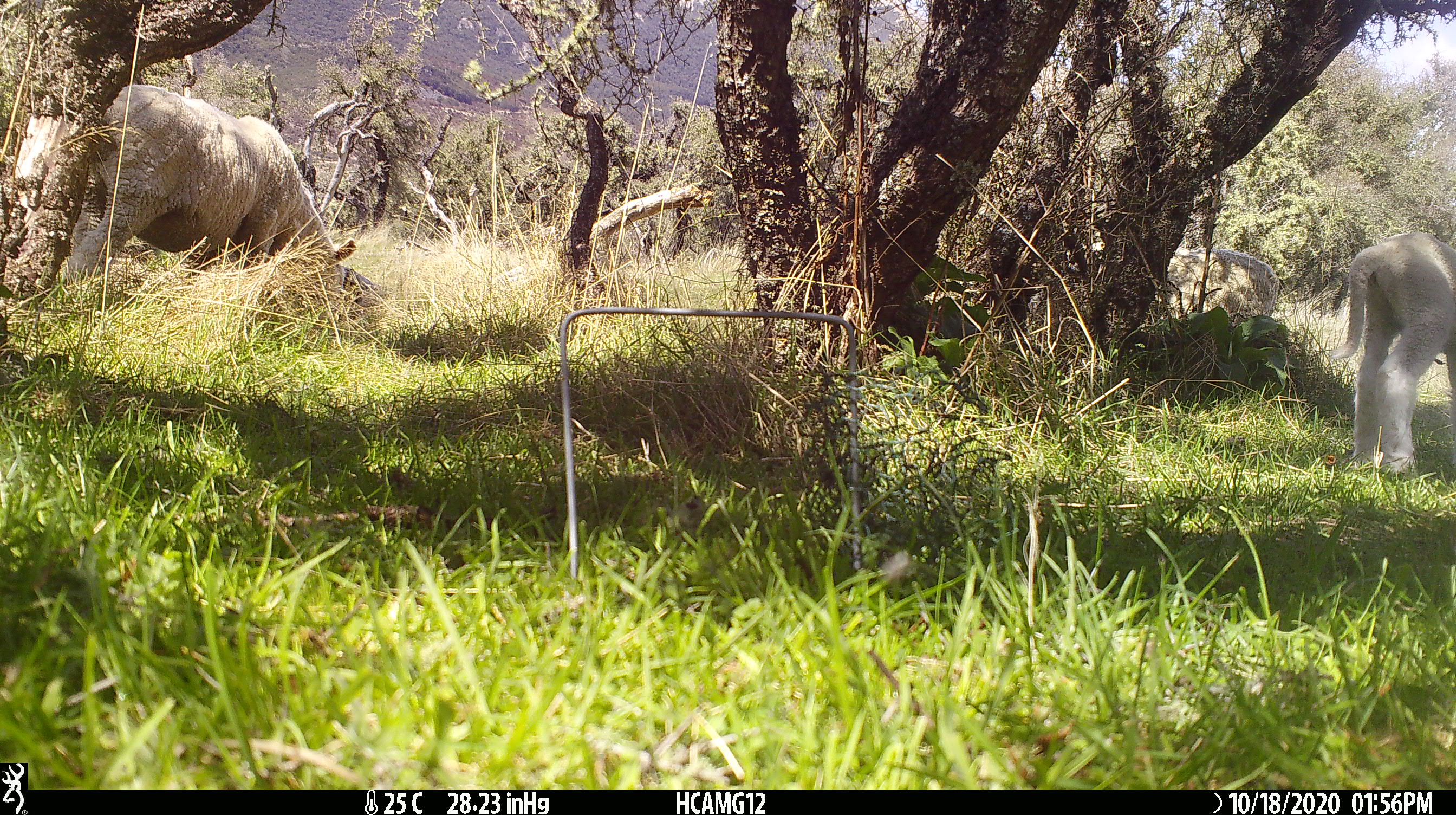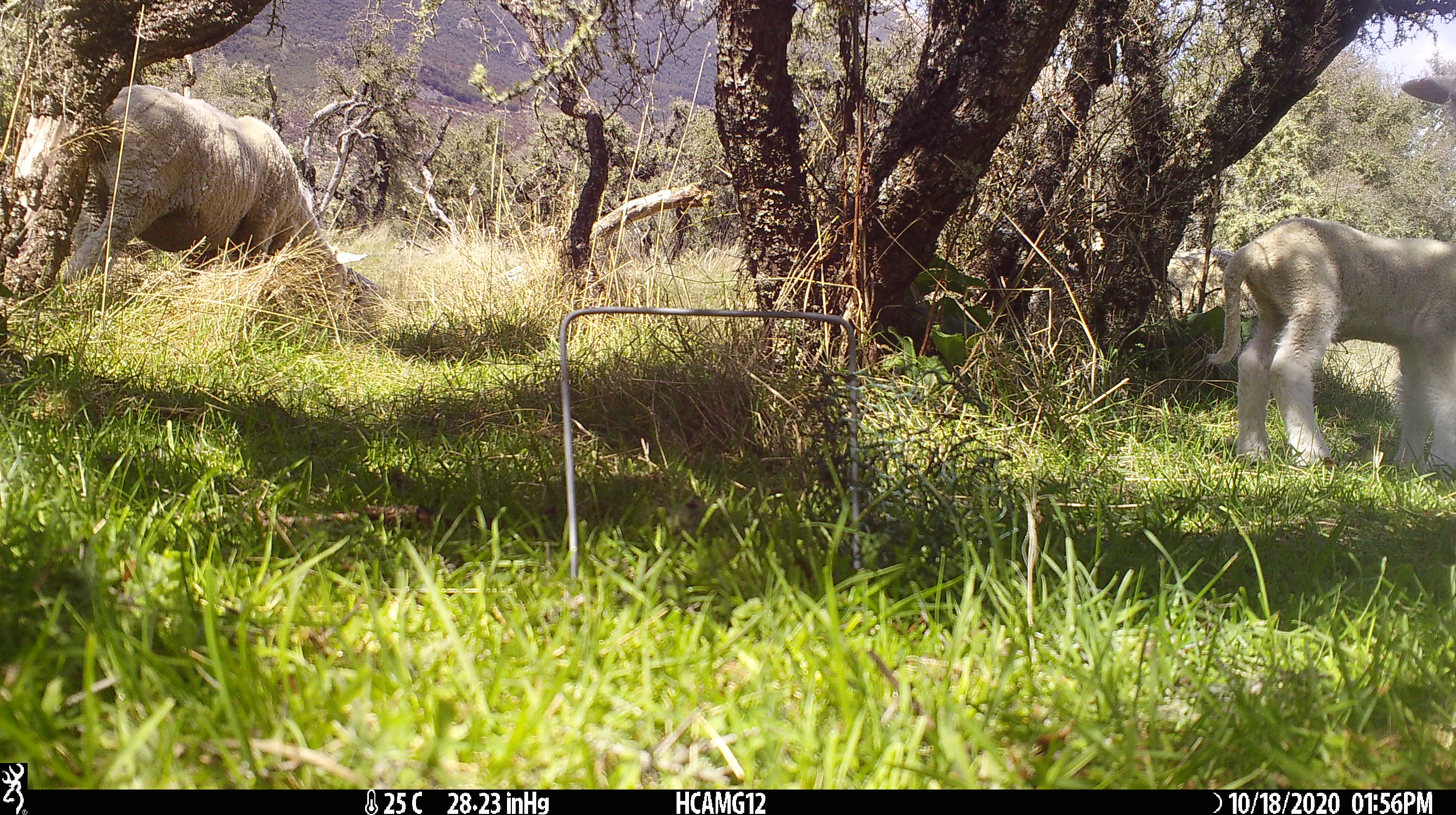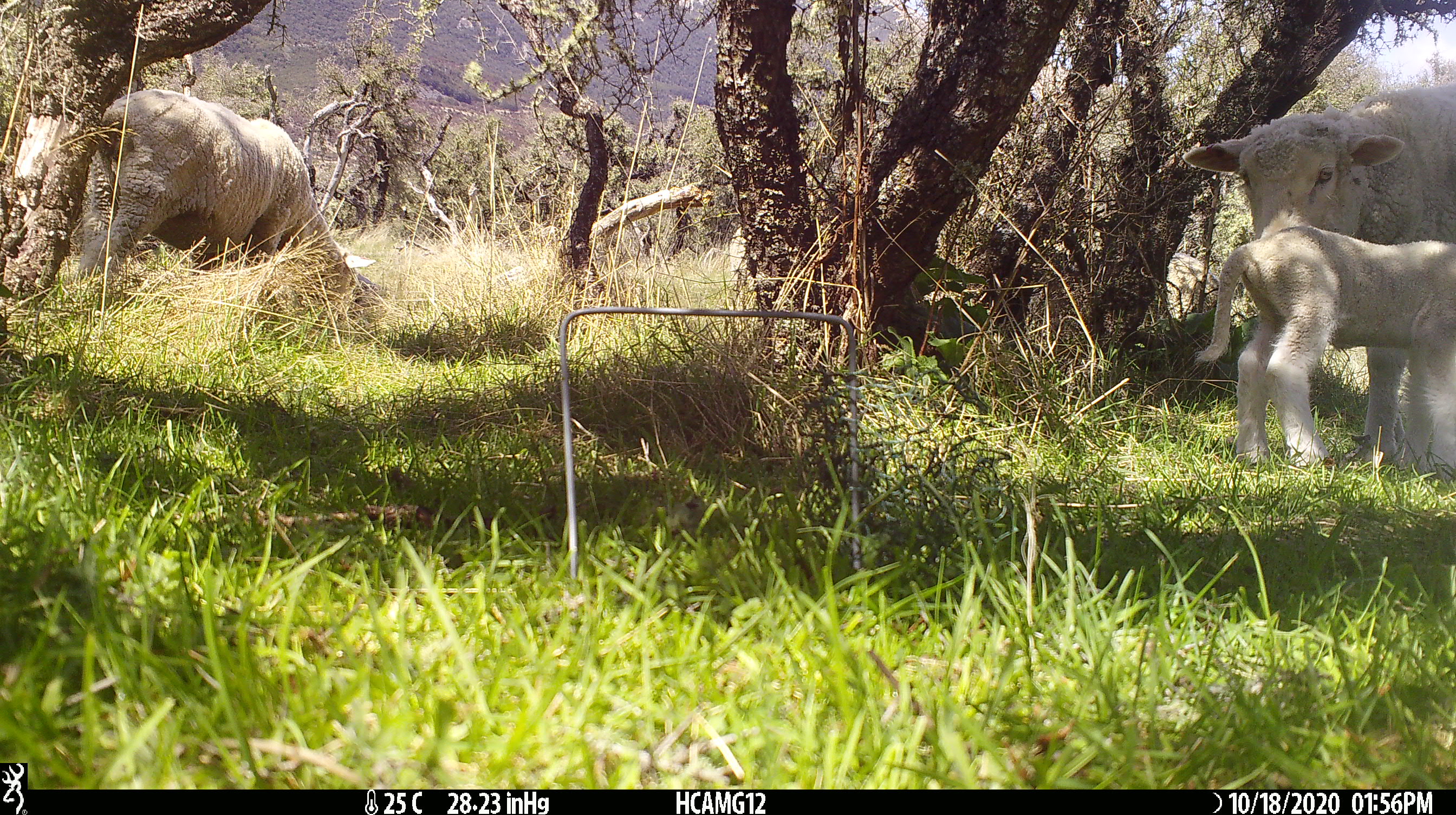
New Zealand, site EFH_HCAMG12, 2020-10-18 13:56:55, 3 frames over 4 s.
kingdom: Animalia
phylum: Chordata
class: Mammalia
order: Artiodactyla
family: Bovidae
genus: Ovis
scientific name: Ovis aries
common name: domestic sheep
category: sheep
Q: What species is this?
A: Sheep (domestic sheep) (Ovis aries).